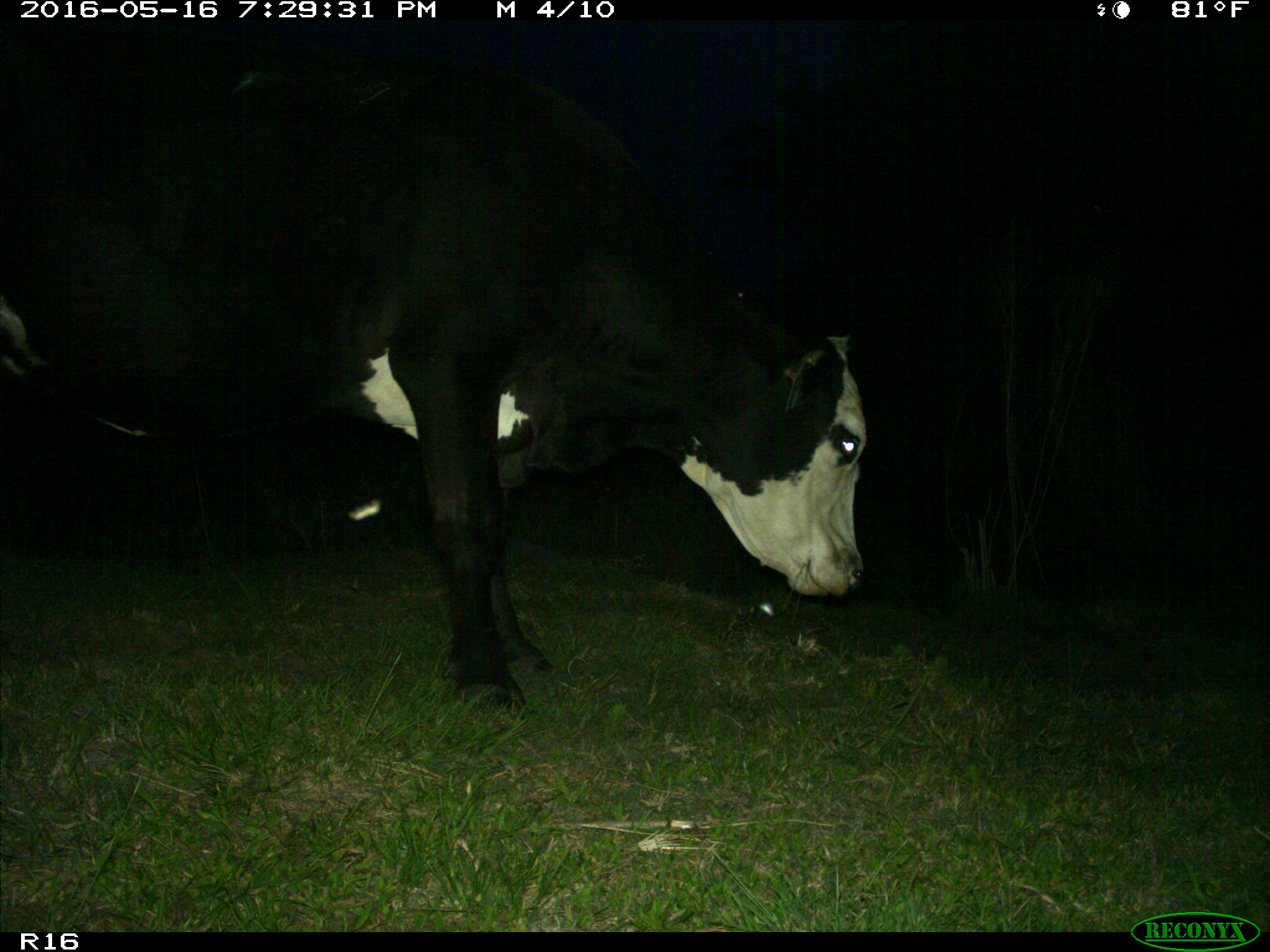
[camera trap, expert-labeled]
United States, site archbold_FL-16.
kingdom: Animalia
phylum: Chordata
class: Mammalia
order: Artiodactyla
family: Bovidae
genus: Bos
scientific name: Bos taurus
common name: domestic cow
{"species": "Bos taurus (domestic cow)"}